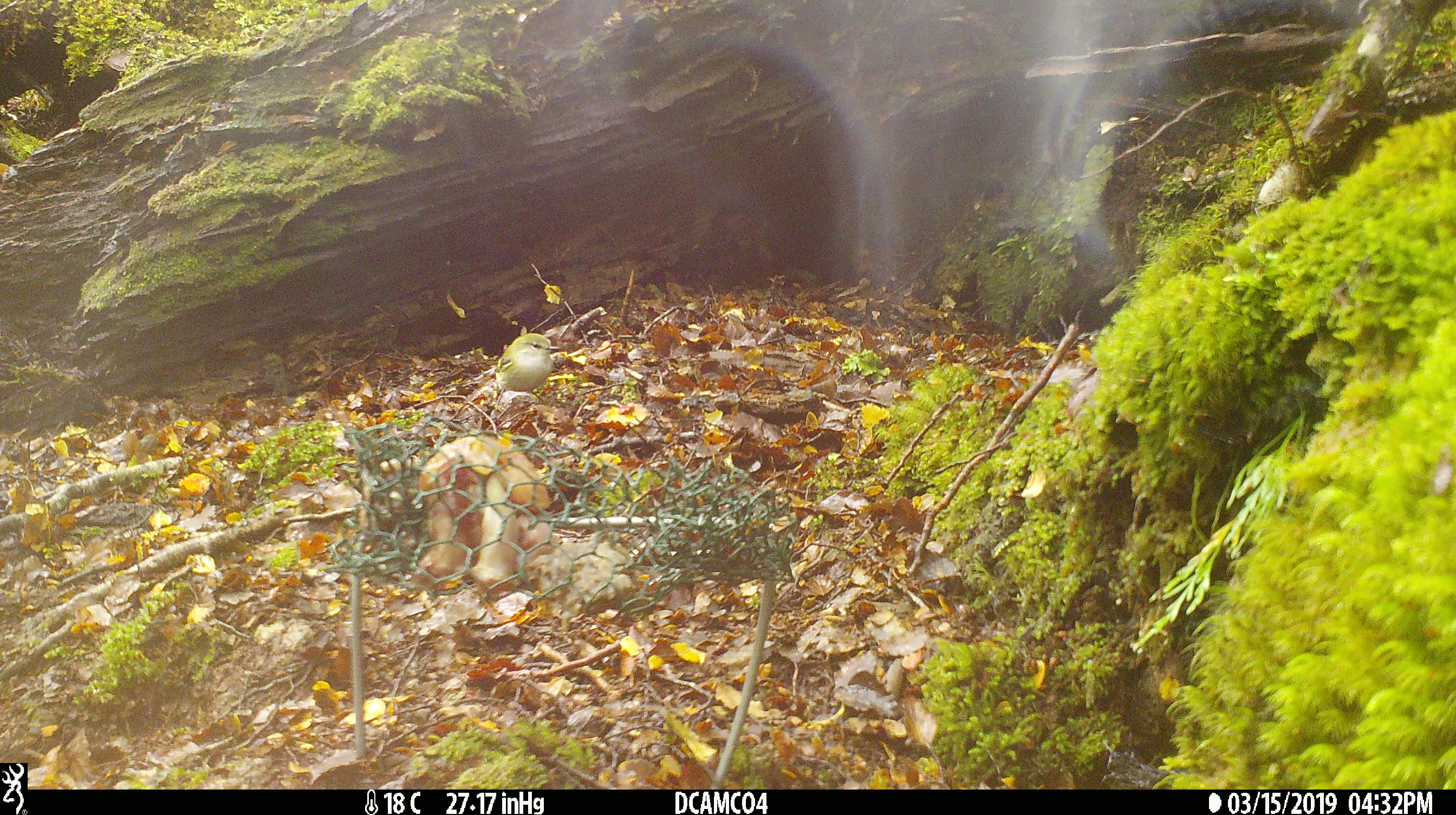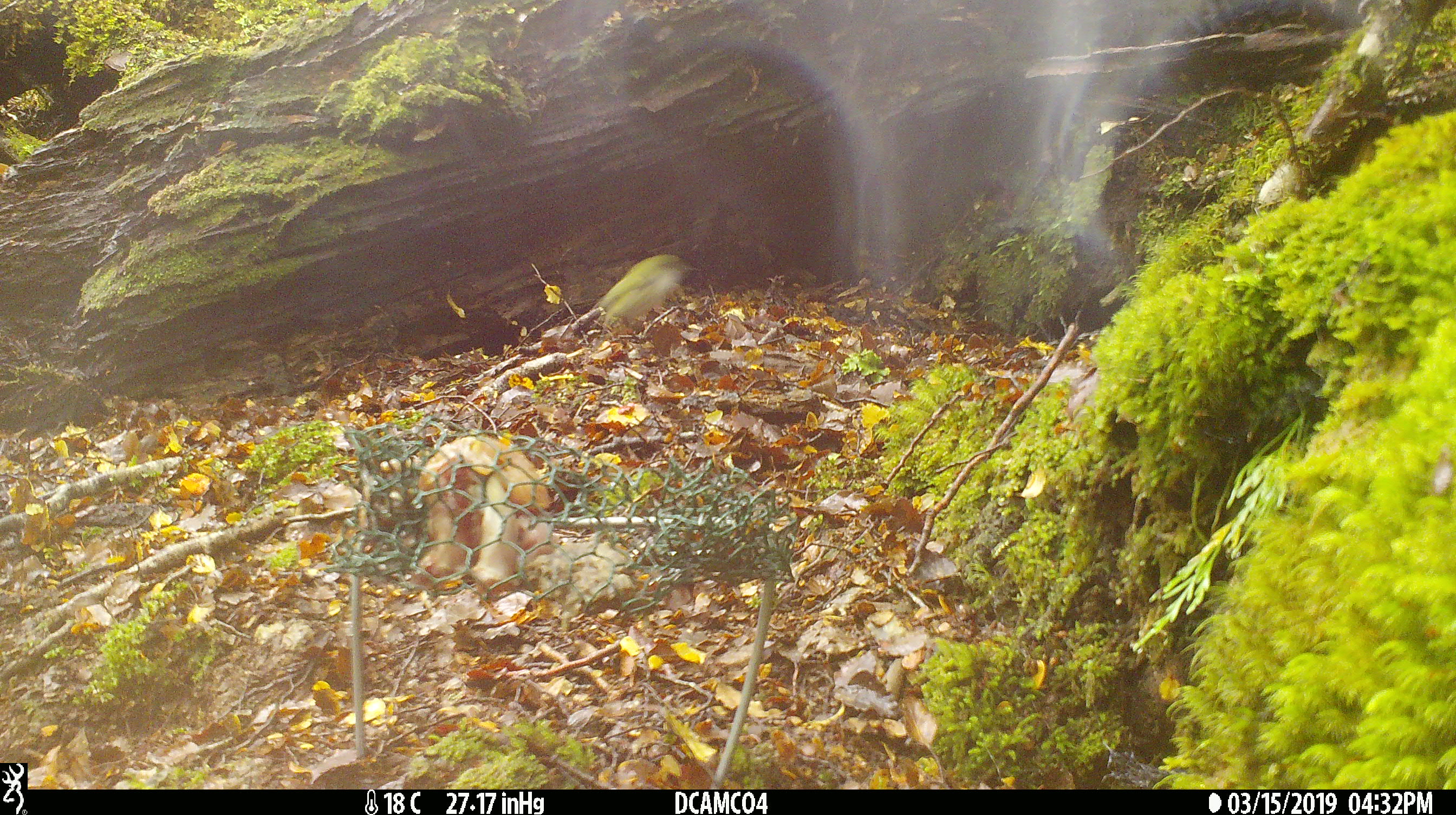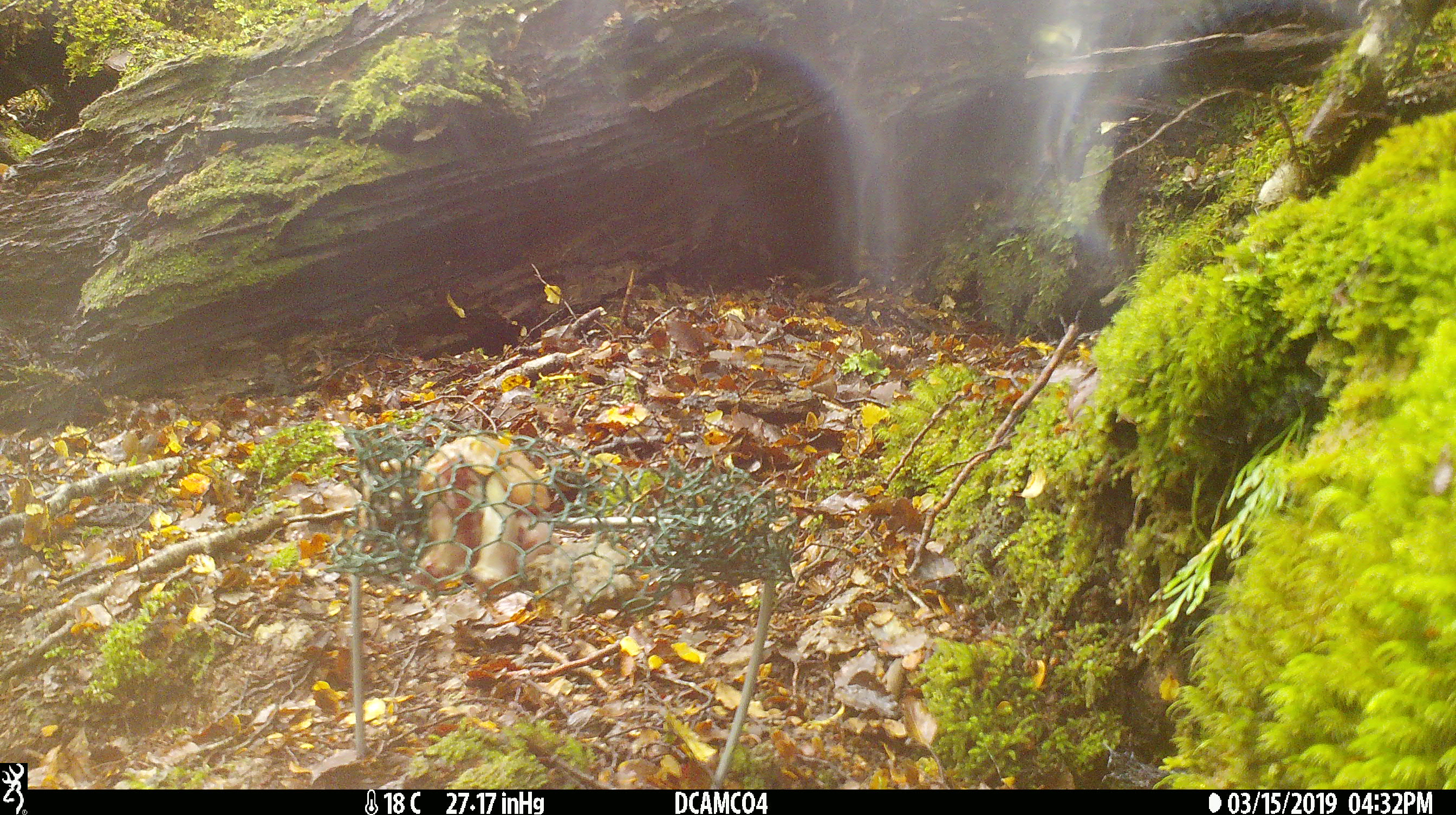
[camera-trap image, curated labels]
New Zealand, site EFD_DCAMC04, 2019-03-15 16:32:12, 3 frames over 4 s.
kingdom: Animalia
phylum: Chordata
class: Aves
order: Passeriformes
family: Acanthisittidae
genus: Acanthisitta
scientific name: Acanthisitta chloris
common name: rifleman